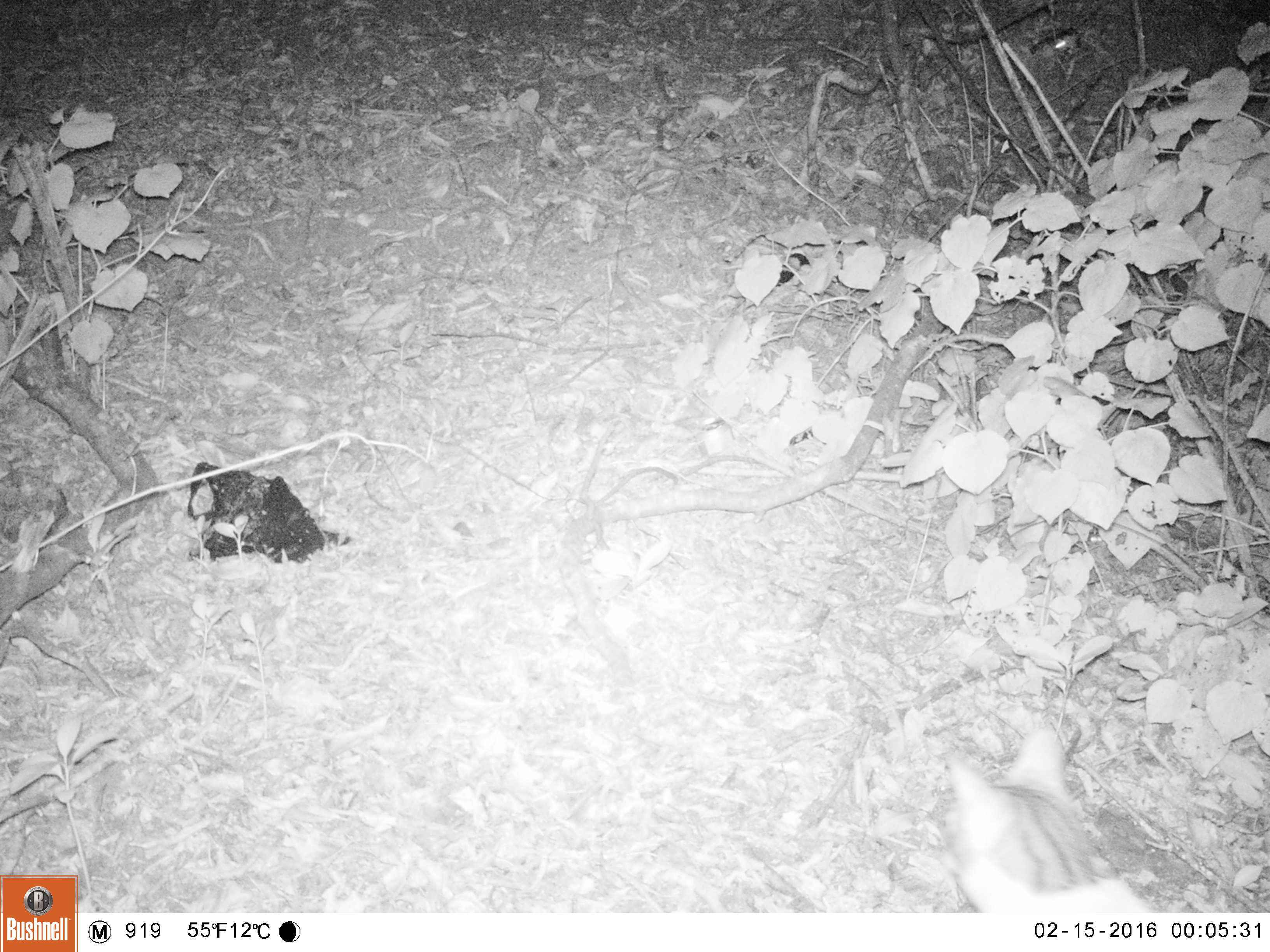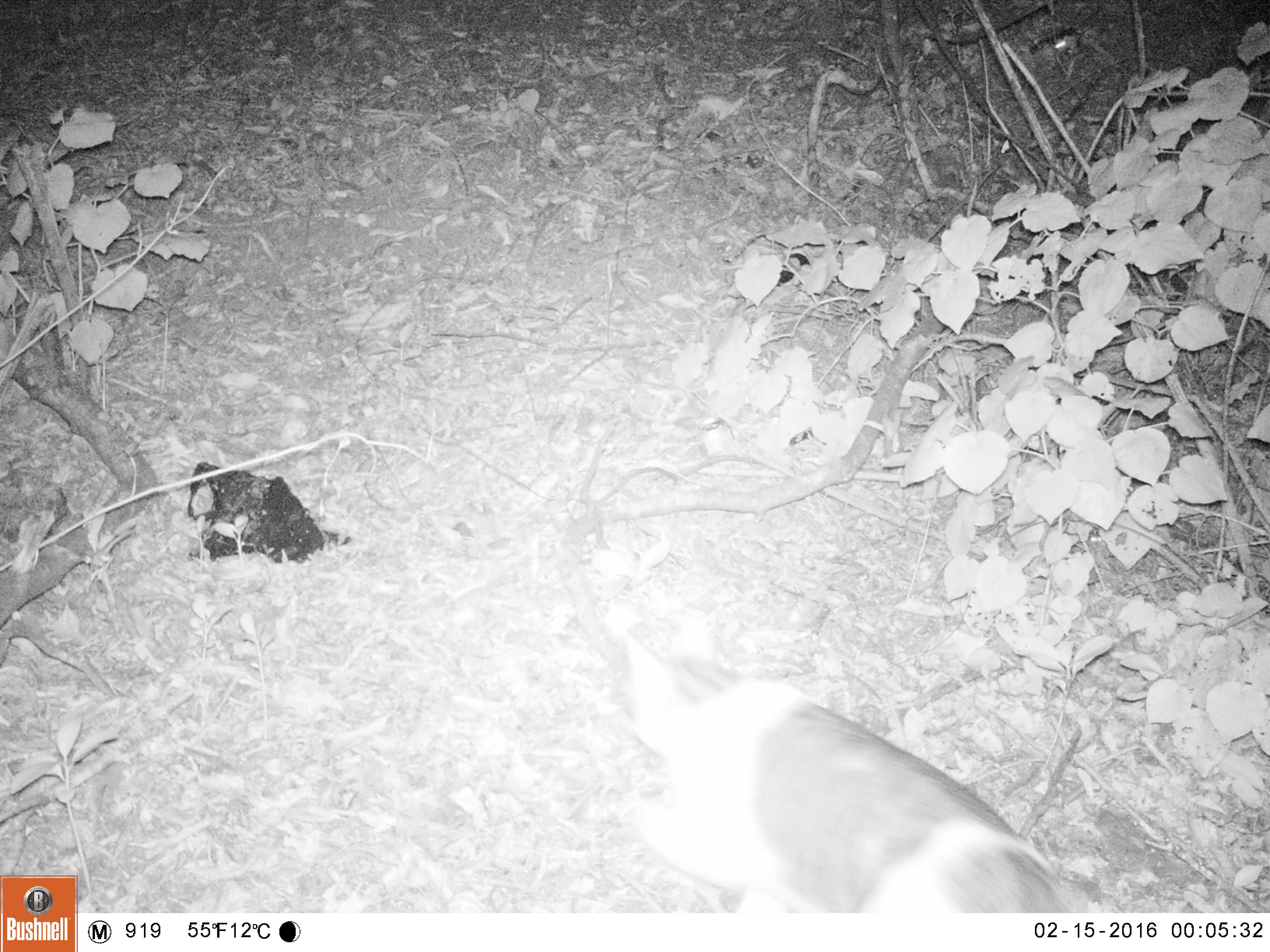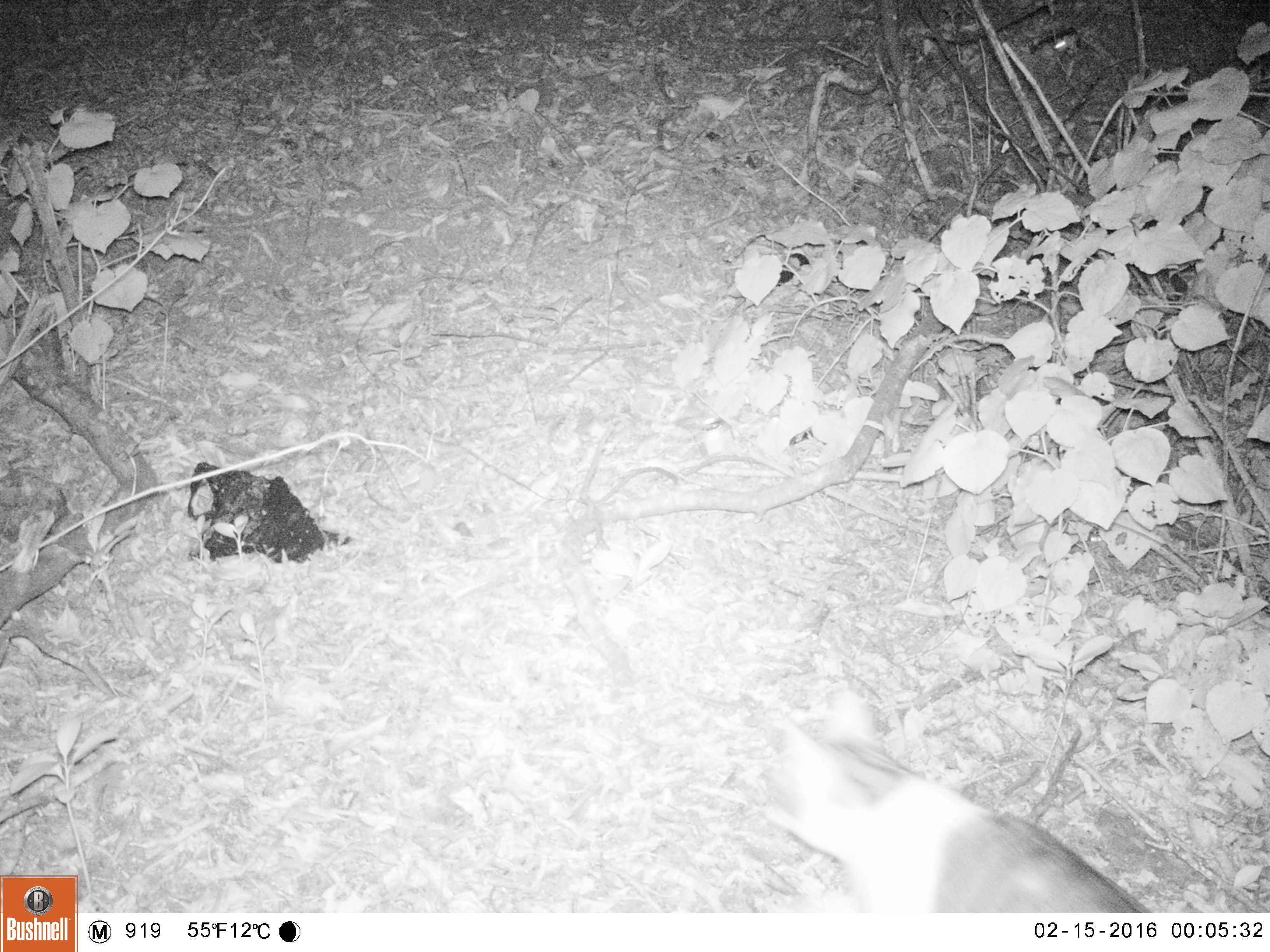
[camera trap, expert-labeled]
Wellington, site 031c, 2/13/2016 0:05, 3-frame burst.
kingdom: Animalia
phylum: Chordata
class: Mammalia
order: Carnivora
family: Felidae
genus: Felis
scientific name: Felis catus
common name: cat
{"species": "cat (Felis catus)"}